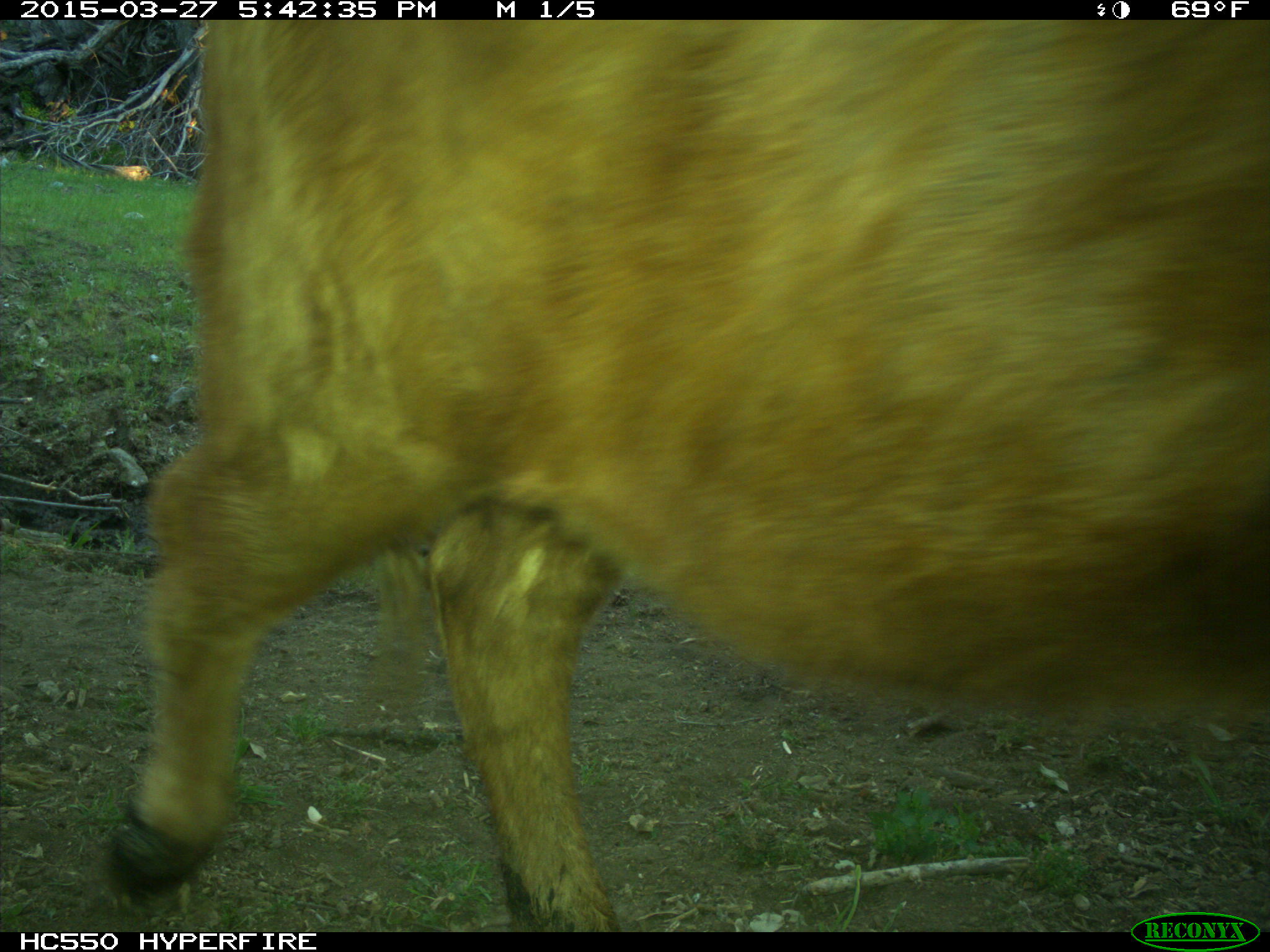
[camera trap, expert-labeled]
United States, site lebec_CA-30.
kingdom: Animalia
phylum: Chordata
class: Mammalia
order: Artiodactyla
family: Bovidae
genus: Bos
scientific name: Bos taurus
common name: domestic cow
Bos taurus (domestic cow).